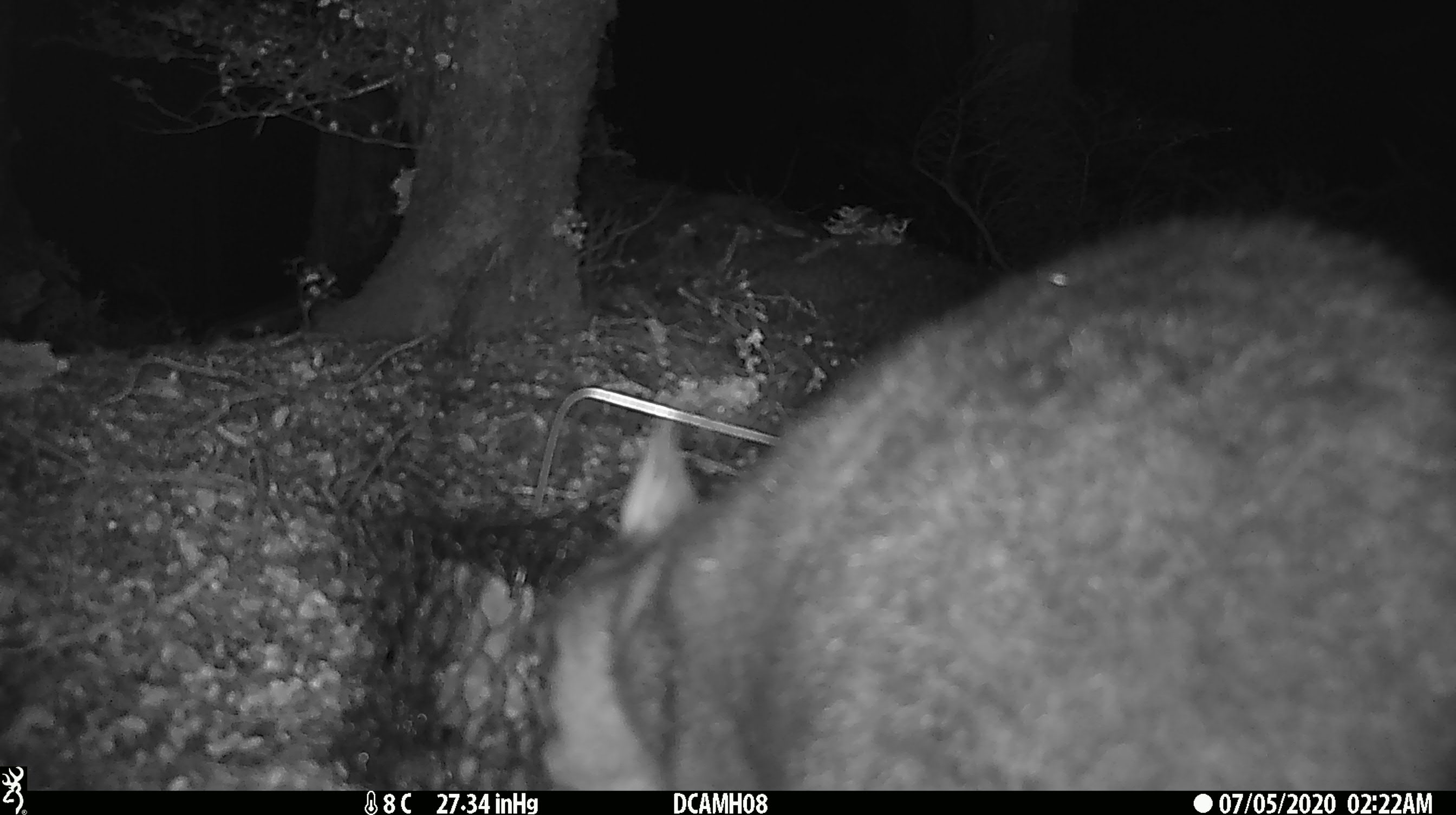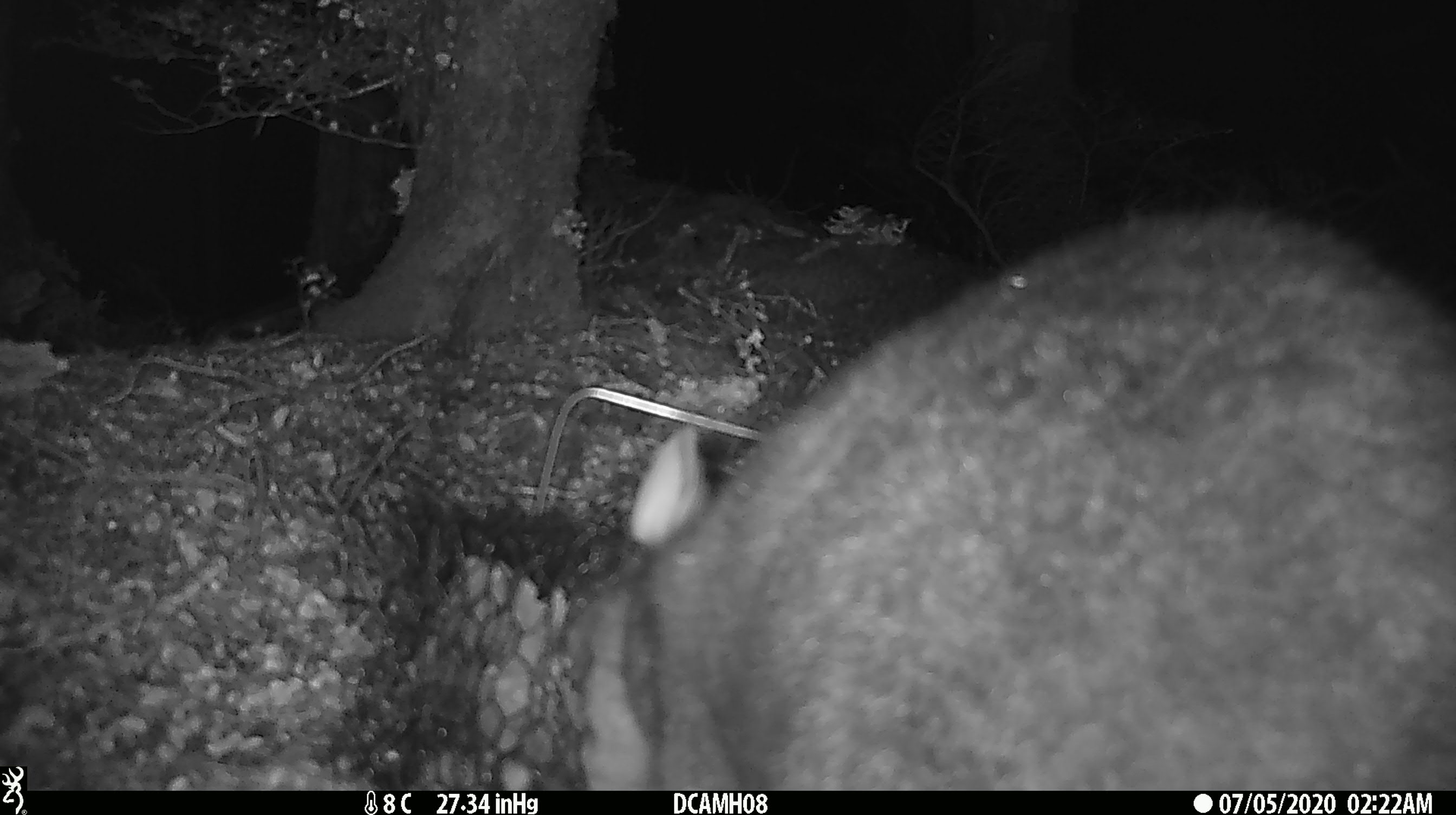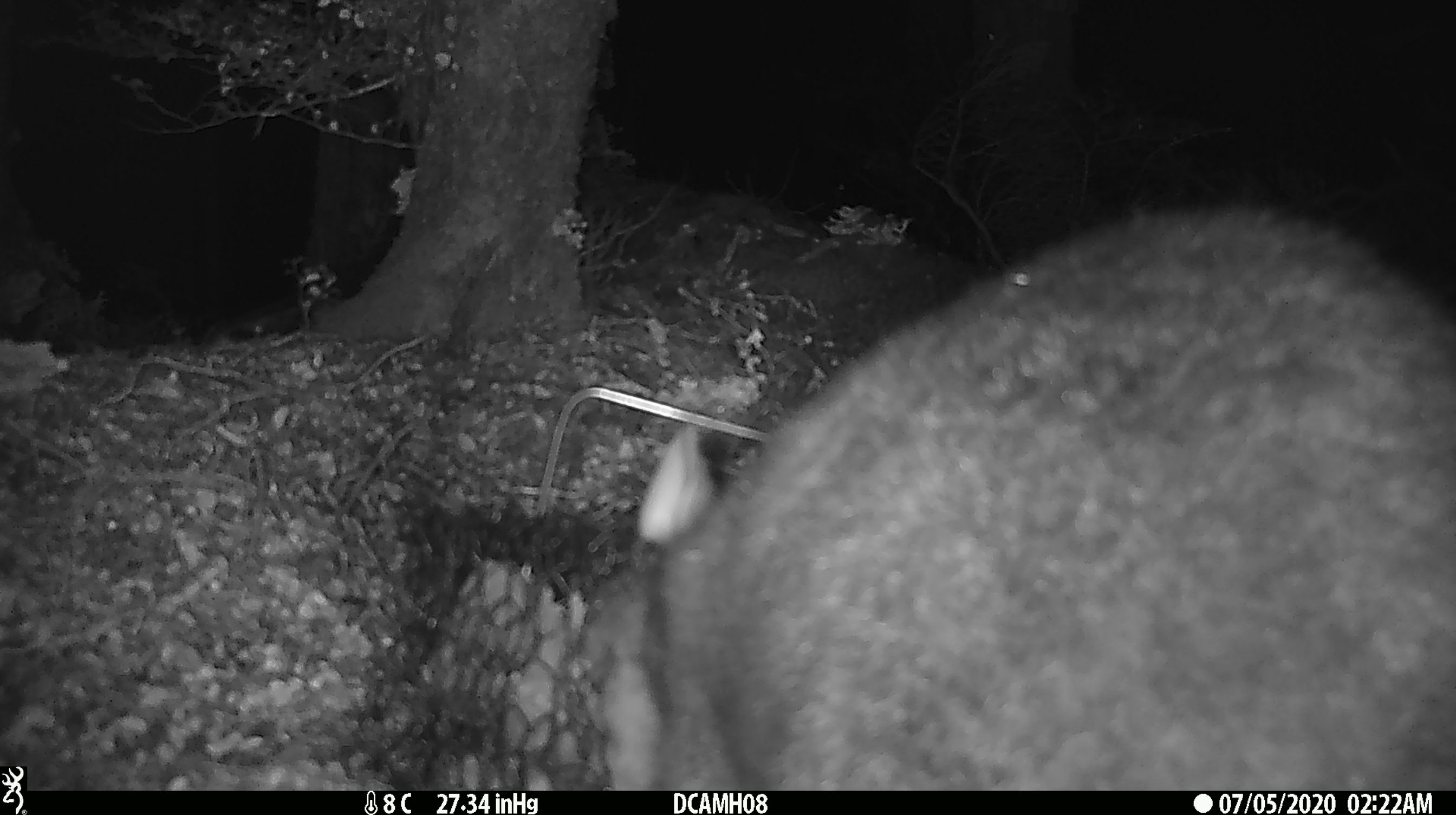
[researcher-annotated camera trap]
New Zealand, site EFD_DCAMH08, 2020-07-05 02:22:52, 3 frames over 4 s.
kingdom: Animalia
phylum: Chordata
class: Mammalia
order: Diprotodontia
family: Phalangeridae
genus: Trichosurus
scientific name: Trichosurus vulpecula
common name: common brushtail possum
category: possum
Possum (common brushtail possum) (Trichosurus vulpecula).